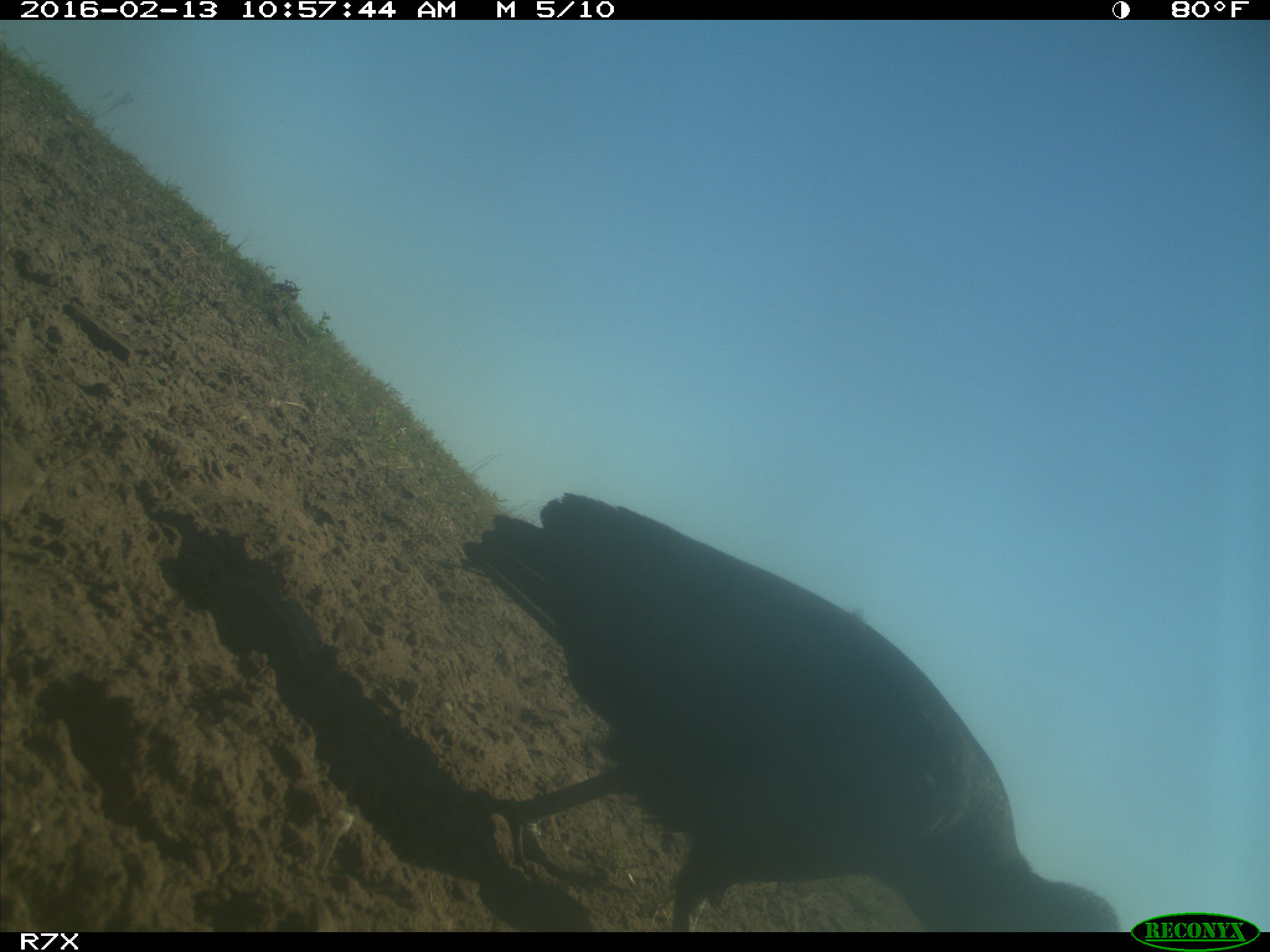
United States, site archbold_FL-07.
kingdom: Animalia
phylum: Chordata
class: Aves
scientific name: Aves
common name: birds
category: unidentified bird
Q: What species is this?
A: Unidentified bird (birds) (Aves).